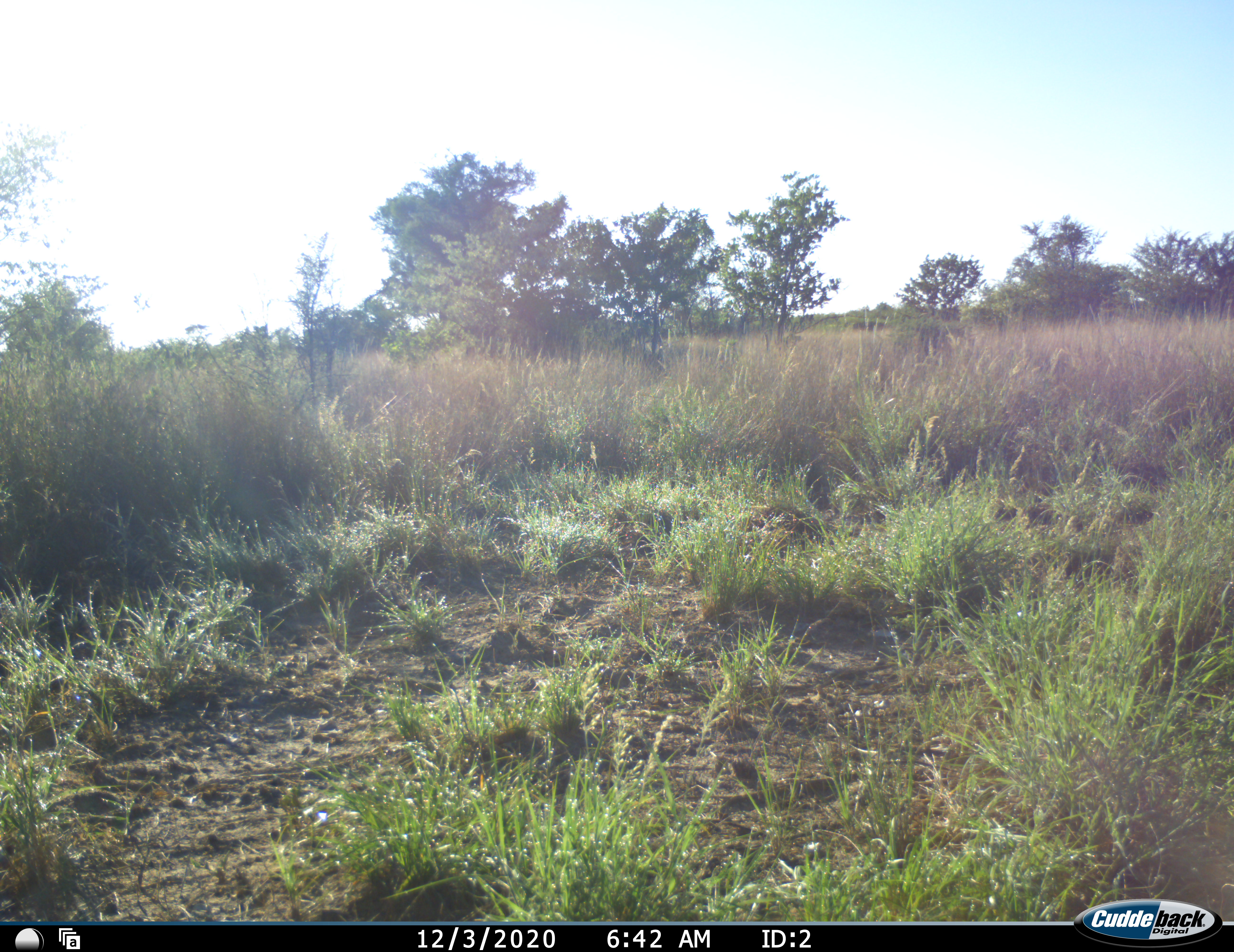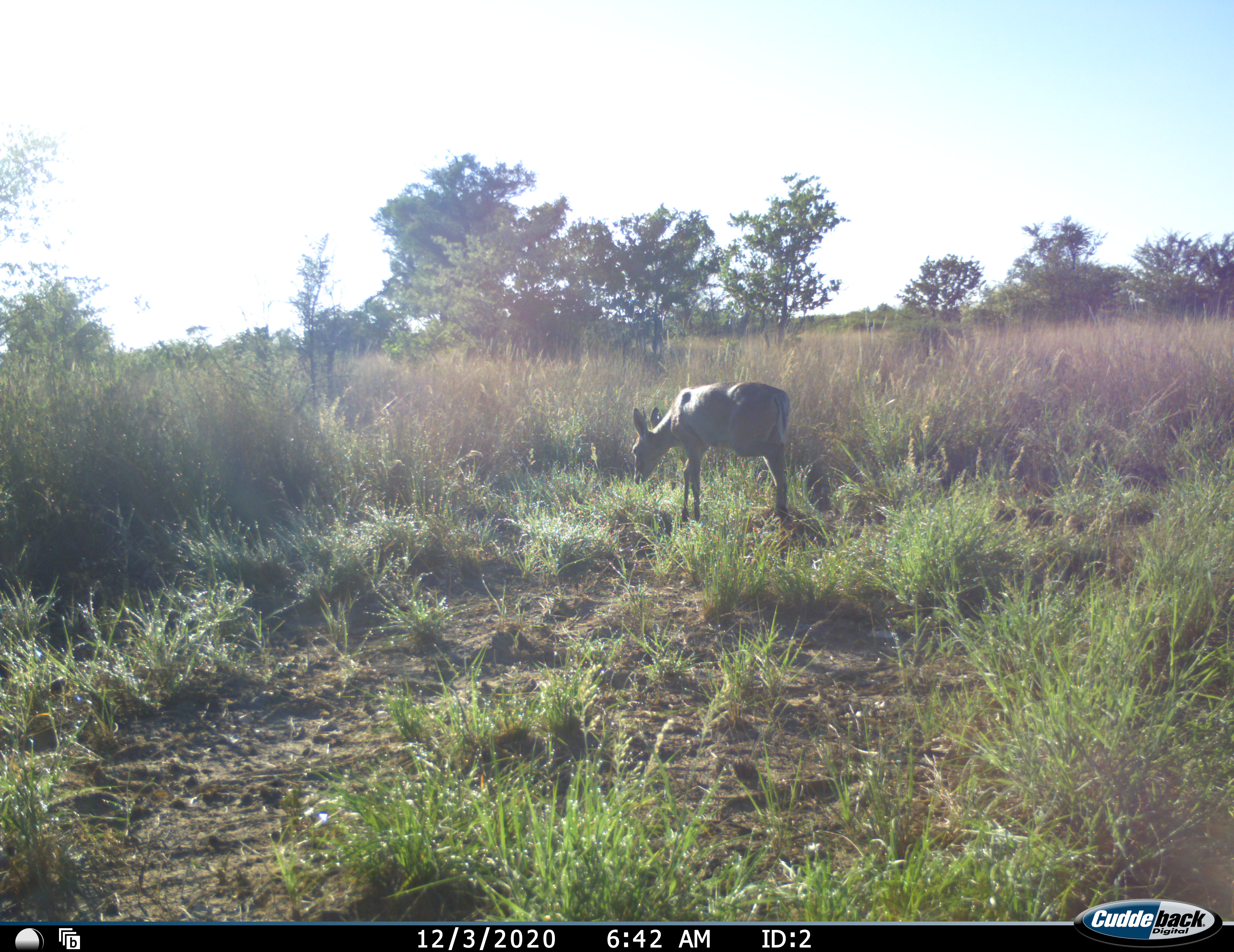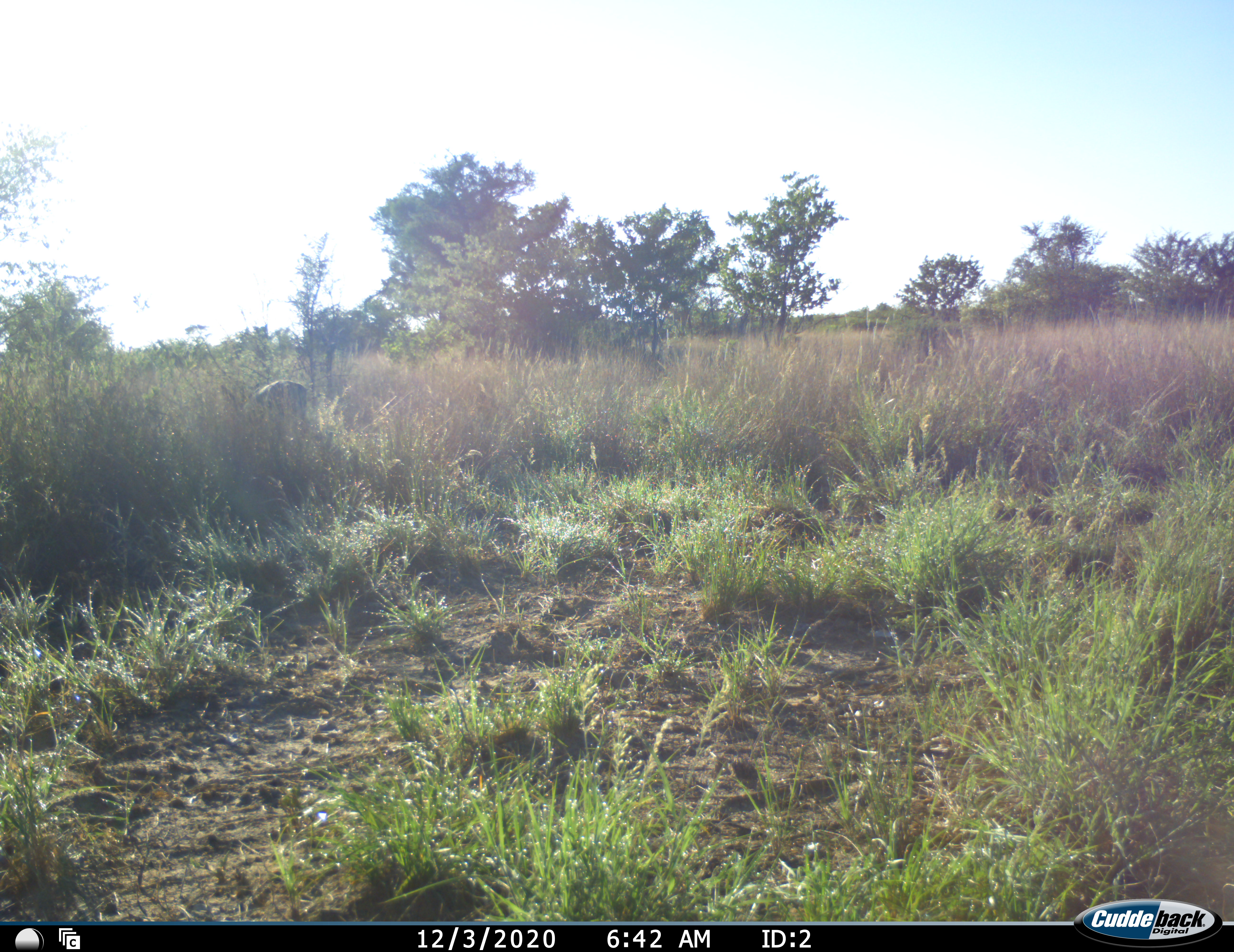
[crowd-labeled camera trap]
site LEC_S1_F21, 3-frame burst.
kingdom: Animalia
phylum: Chordata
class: Mammalia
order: Artiodactyla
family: Bovidae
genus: Sylvicapra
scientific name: Sylvicapra grimmia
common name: common duiker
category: duikercommongrey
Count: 1.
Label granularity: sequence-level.